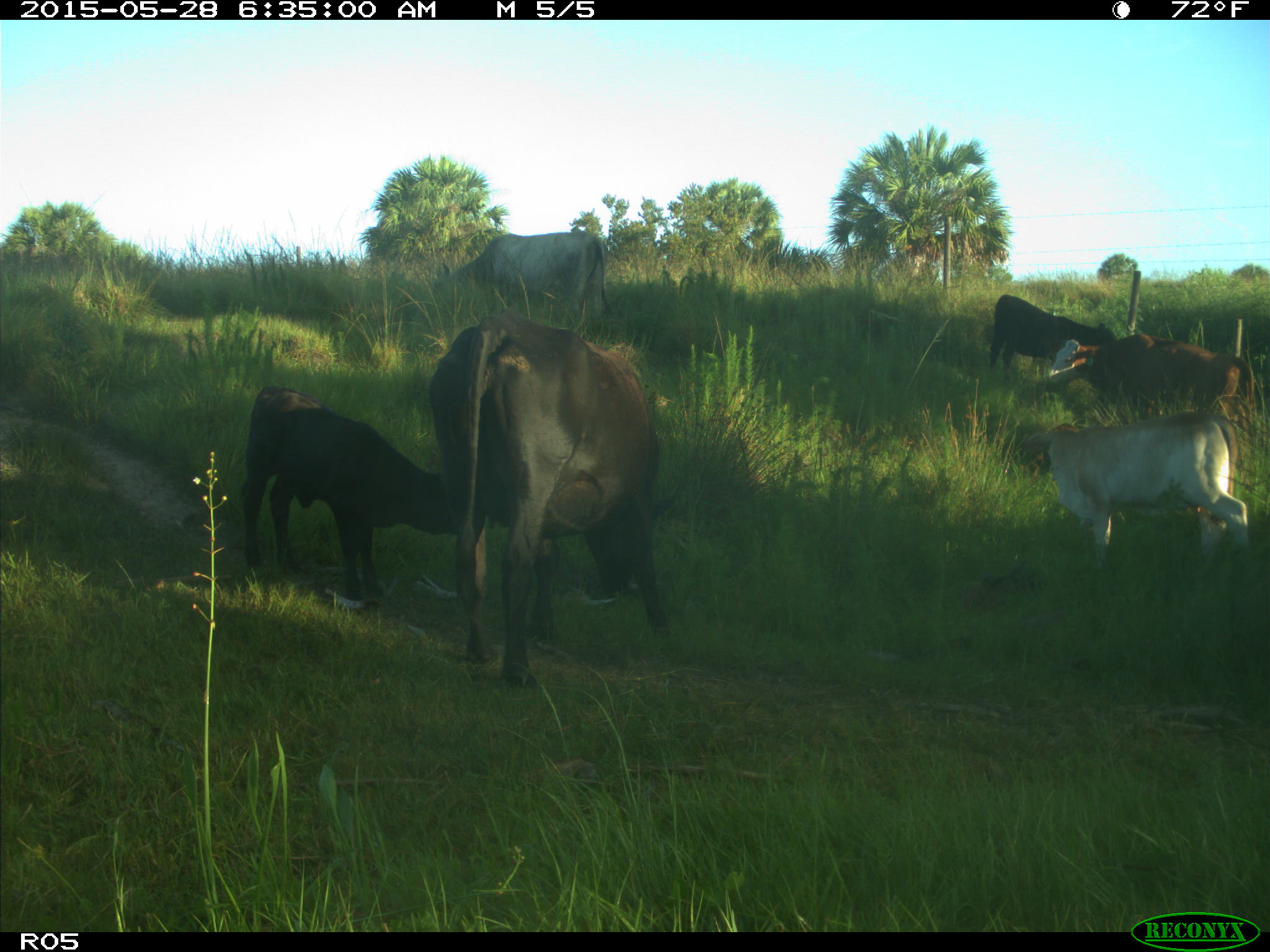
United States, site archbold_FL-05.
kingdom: Animalia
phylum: Chordata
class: Mammalia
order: Artiodactyla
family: Bovidae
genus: Bos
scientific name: Bos taurus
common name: domestic cow